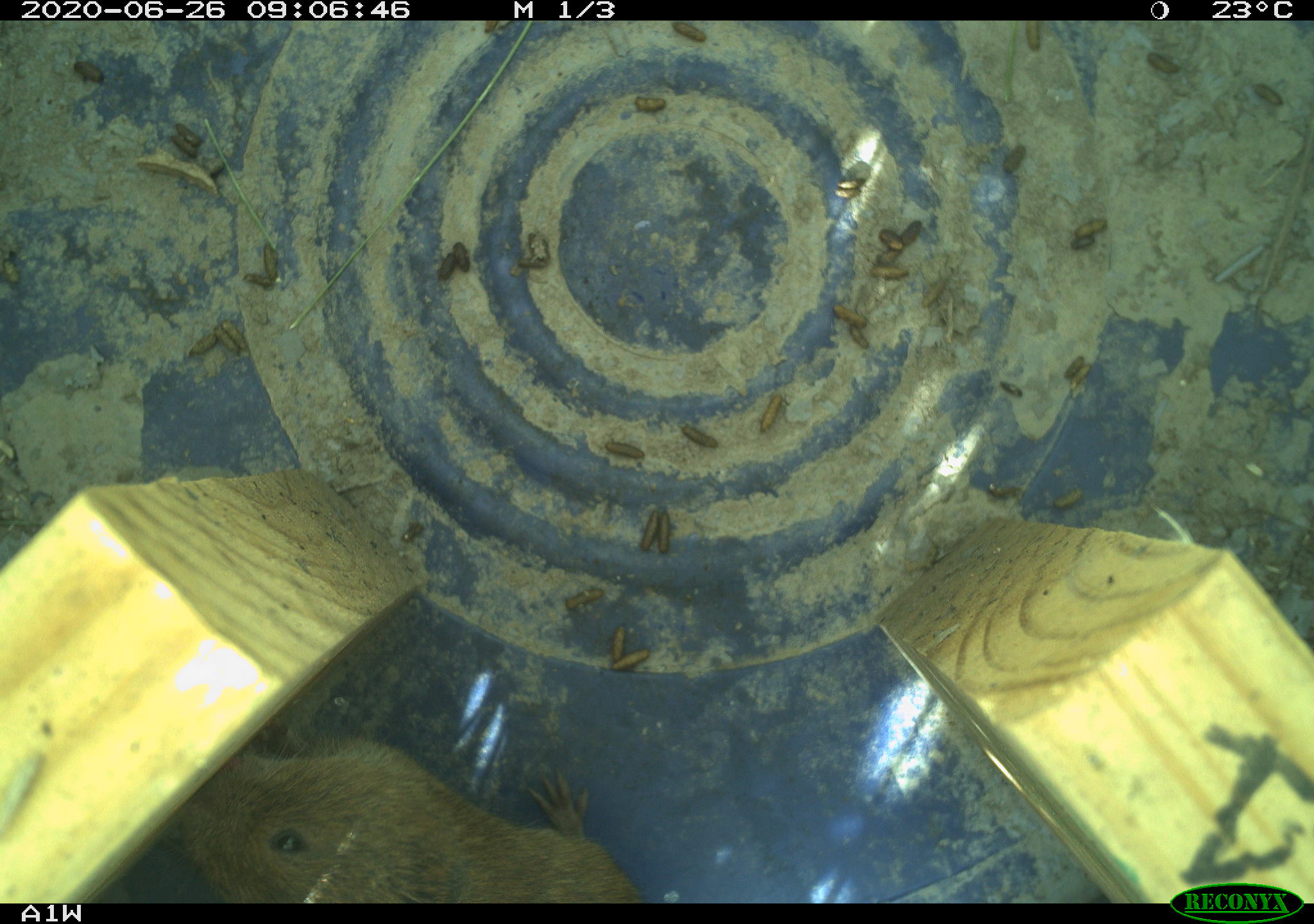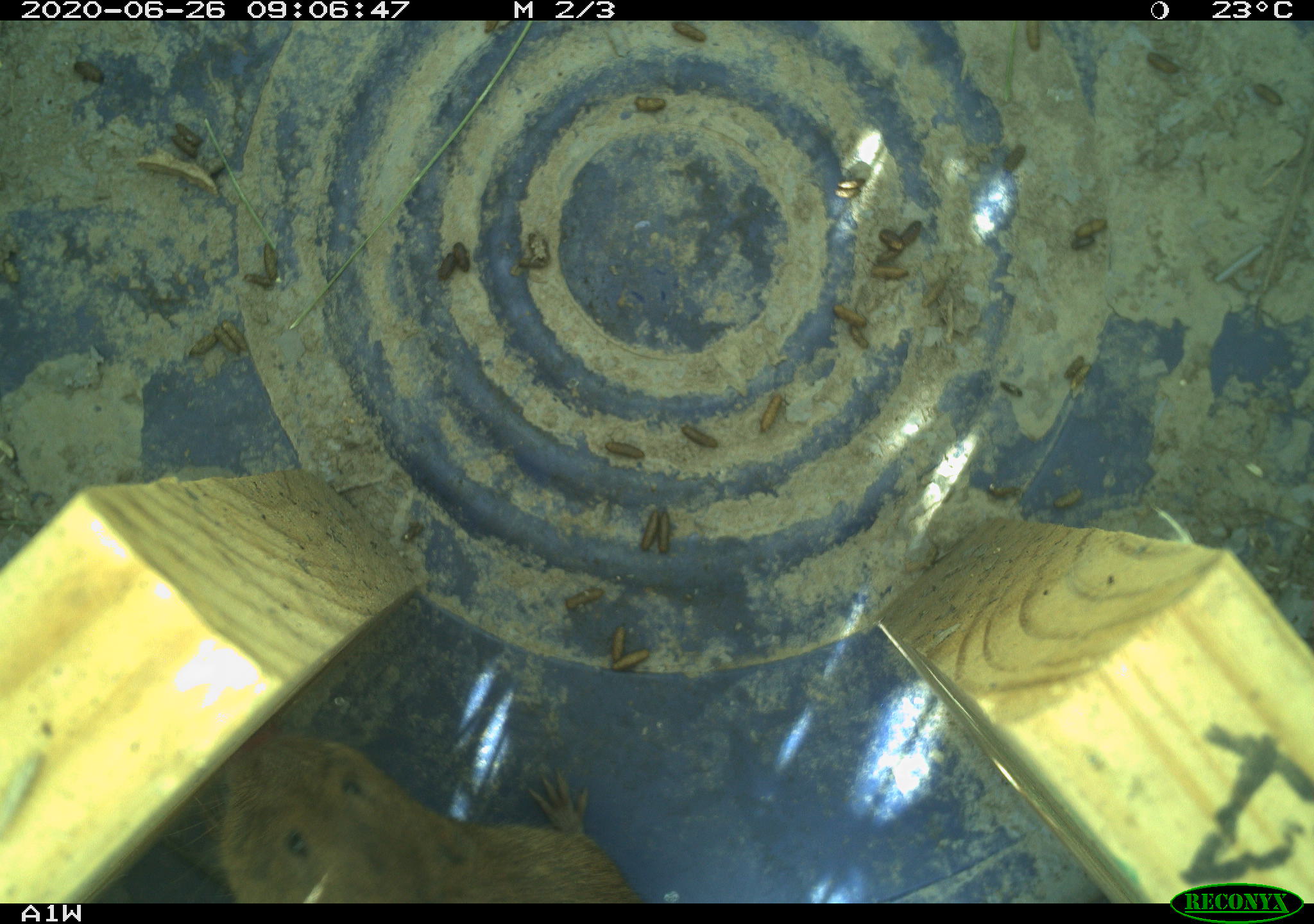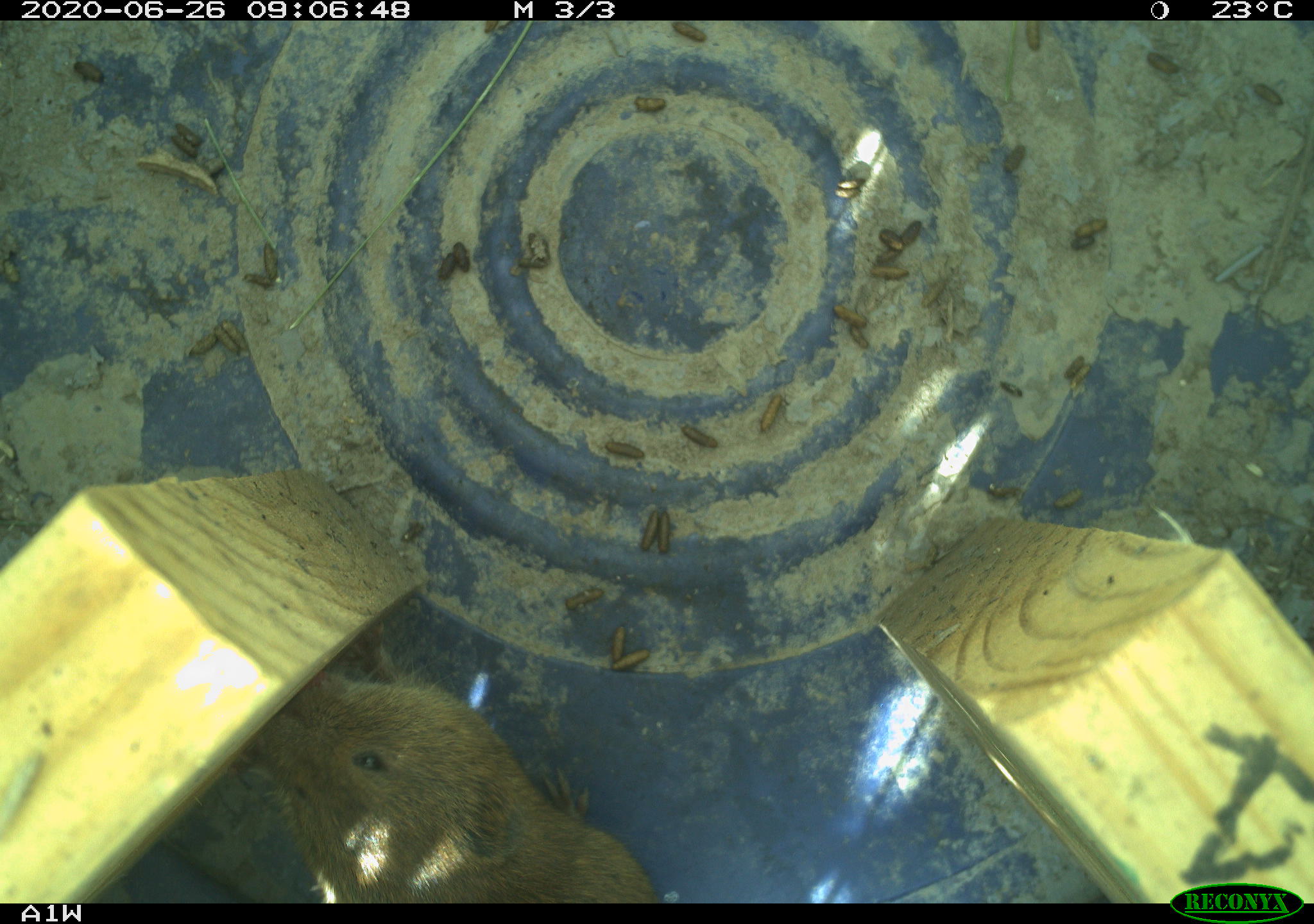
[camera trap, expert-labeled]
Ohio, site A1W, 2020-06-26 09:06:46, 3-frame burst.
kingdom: Animalia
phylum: Chordata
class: Mammalia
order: Rodentia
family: Cricetidae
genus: Microtus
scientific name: Microtus pennsylvanicus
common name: meadow vole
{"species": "meadow vole (Microtus pennsylvanicus)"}